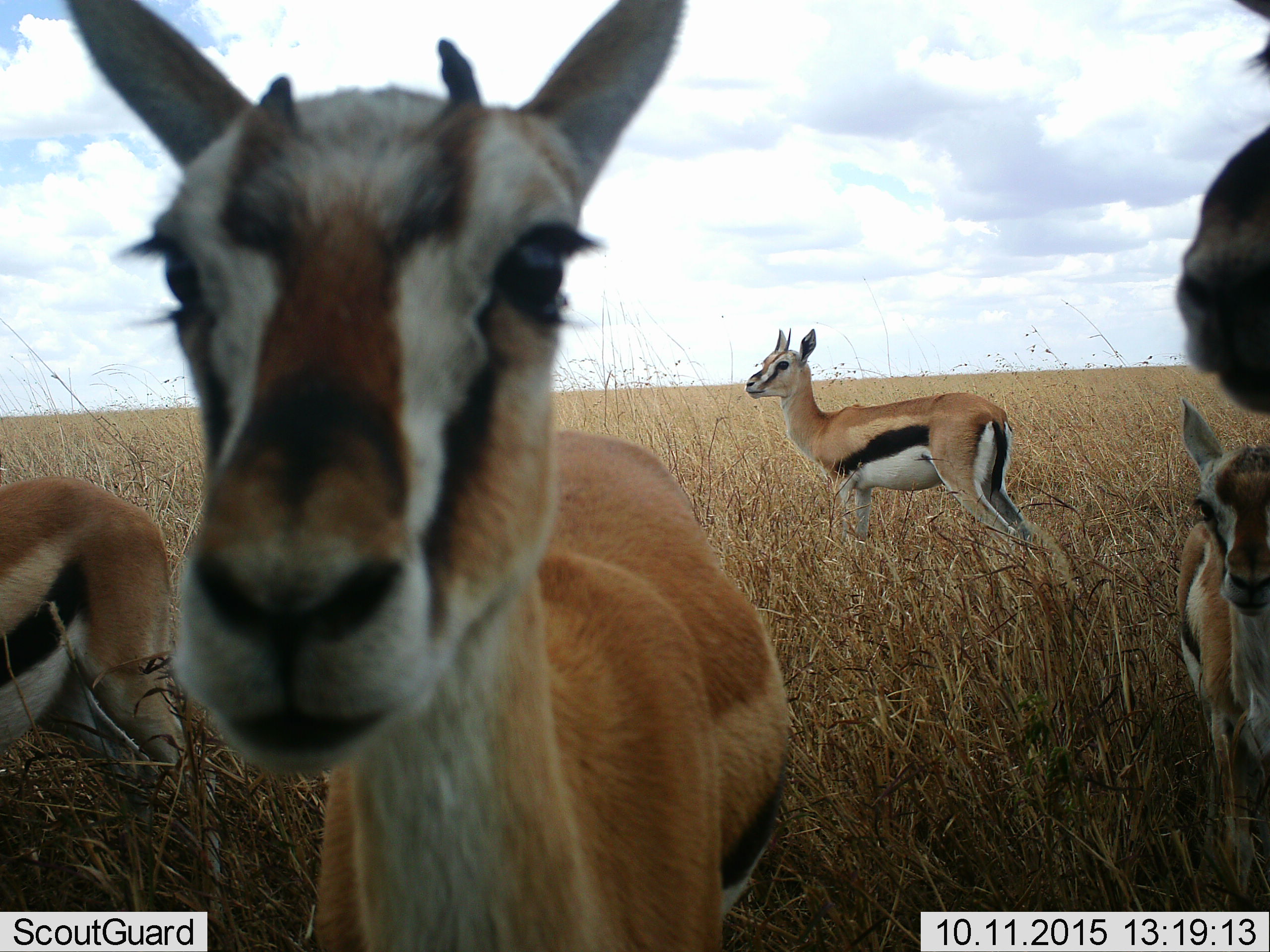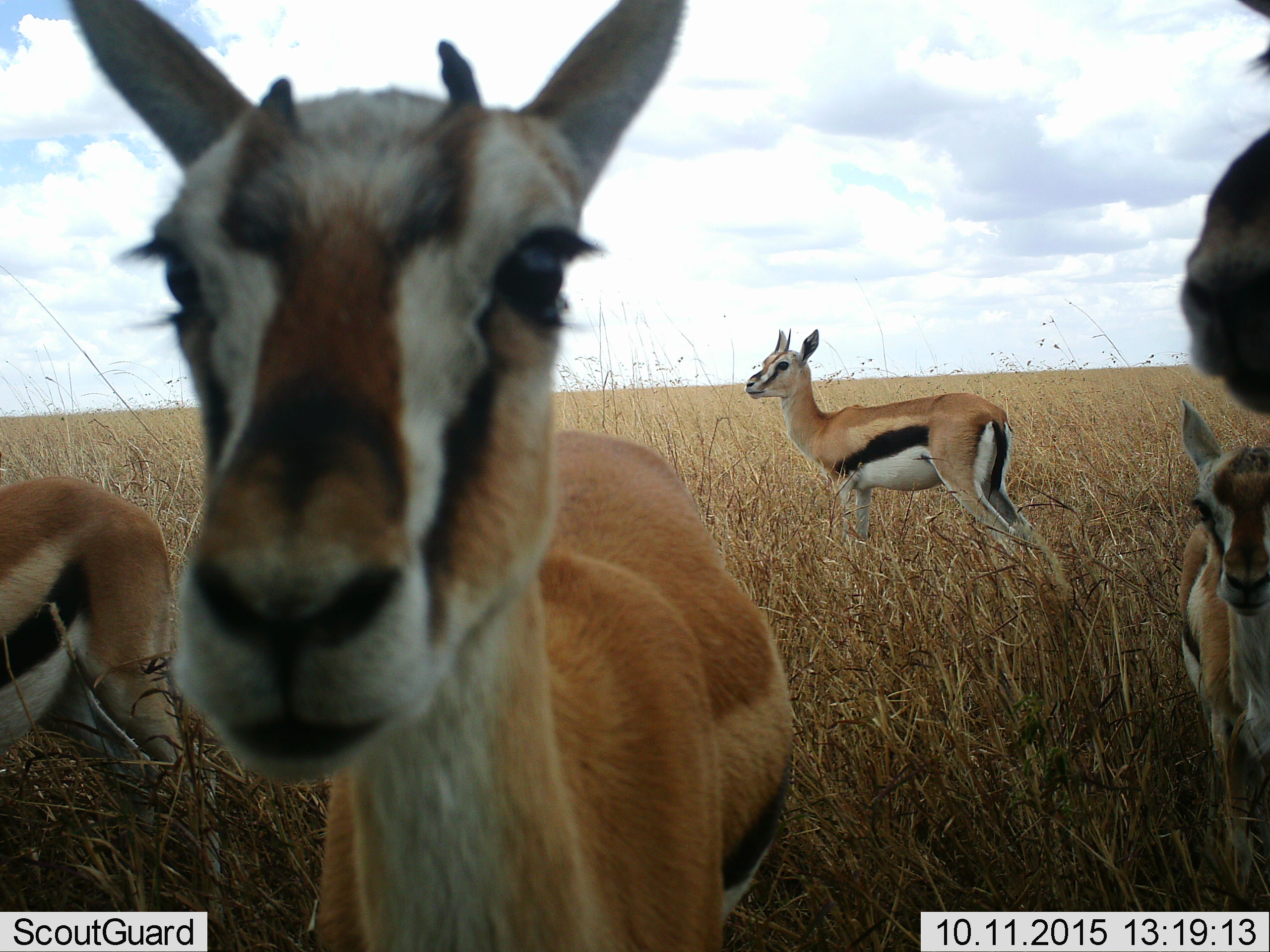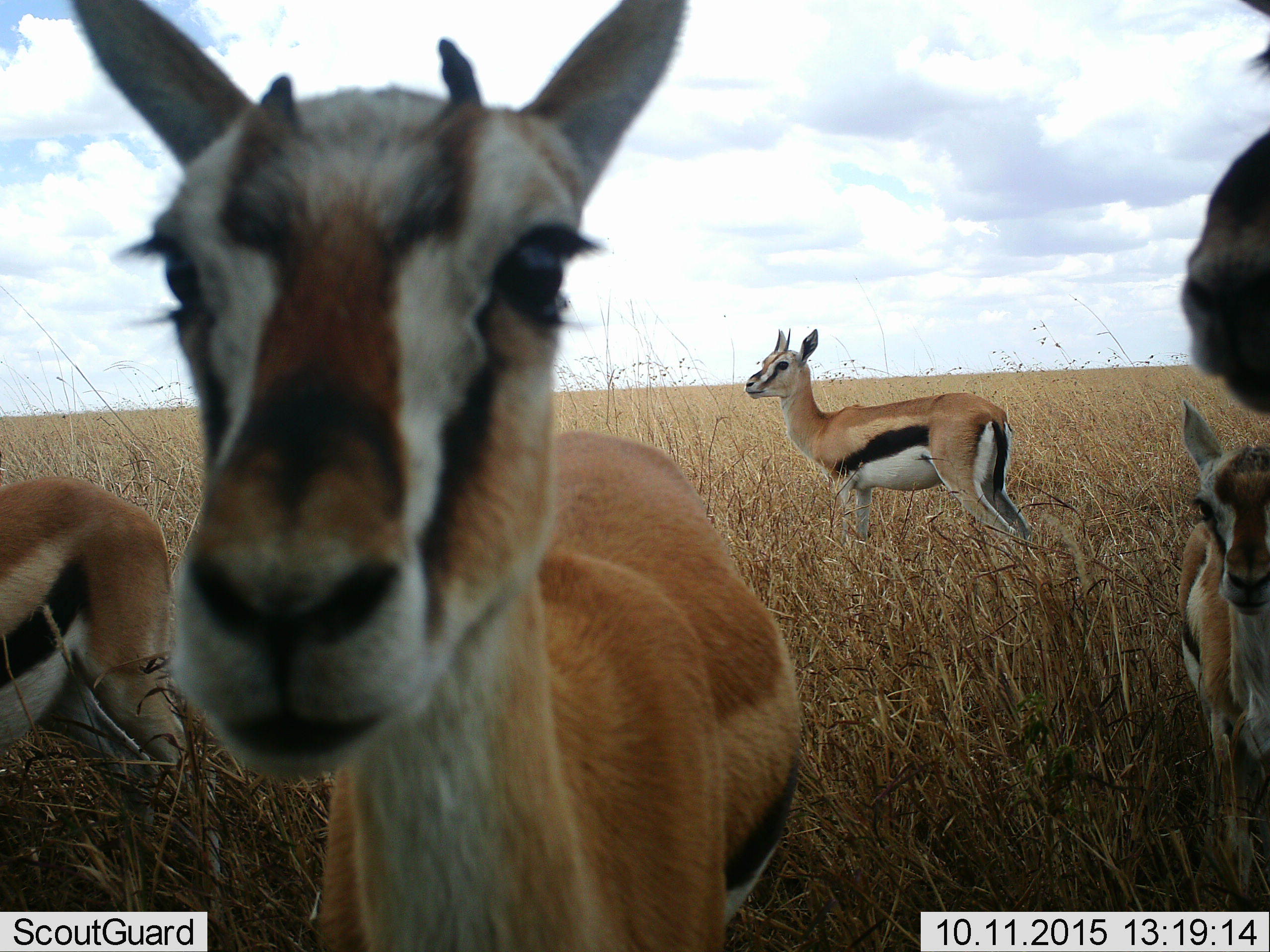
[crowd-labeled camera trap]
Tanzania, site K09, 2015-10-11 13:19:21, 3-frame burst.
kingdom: Animalia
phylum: Chordata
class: Mammalia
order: Artiodactyla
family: Bovidae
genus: Eudorcas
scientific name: Eudorcas thomsonii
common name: thomson's gazelle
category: gazellethomsons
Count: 5.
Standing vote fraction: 100%.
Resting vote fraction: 11%.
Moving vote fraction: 0%.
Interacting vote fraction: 11%.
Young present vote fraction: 44%.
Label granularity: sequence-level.